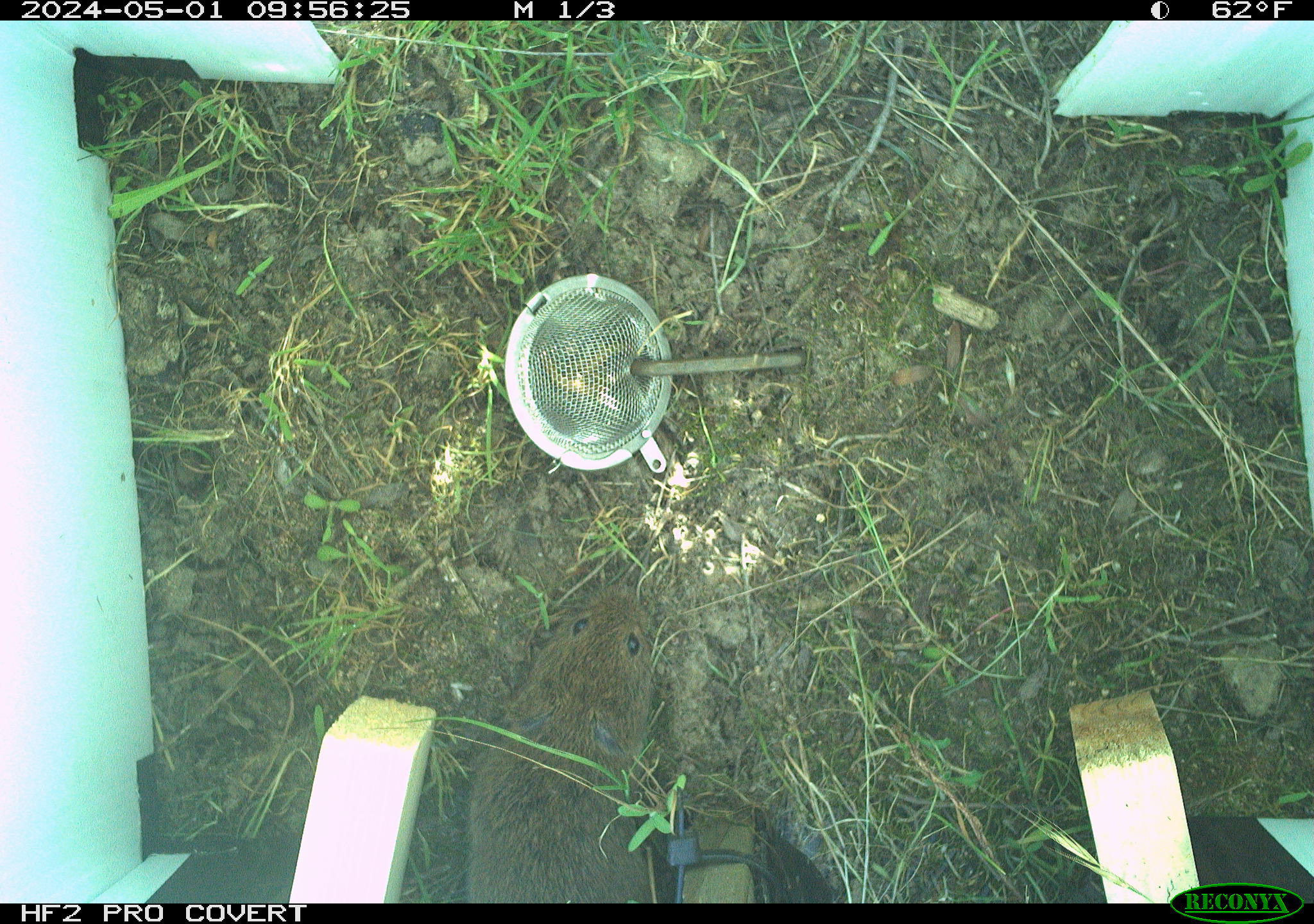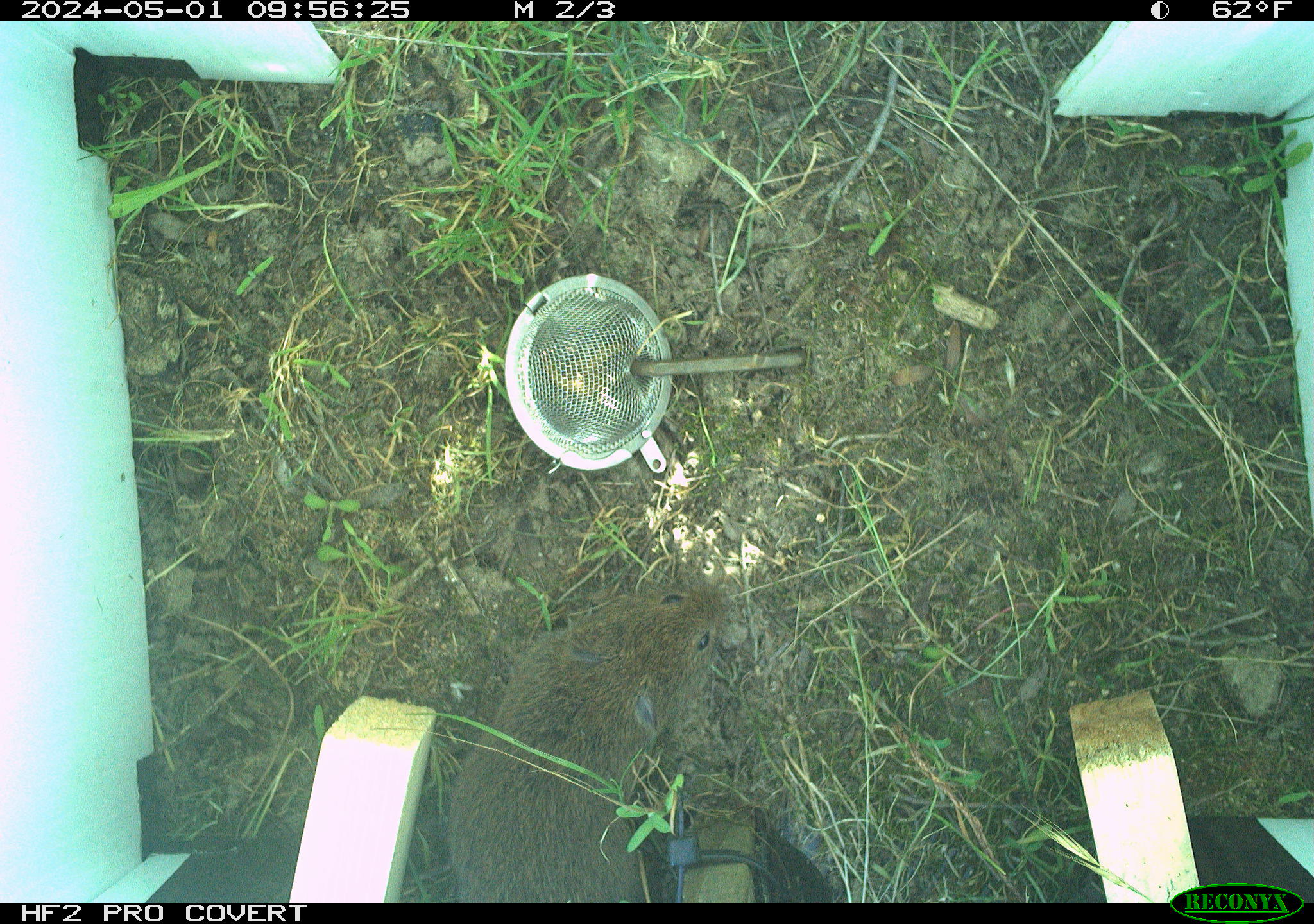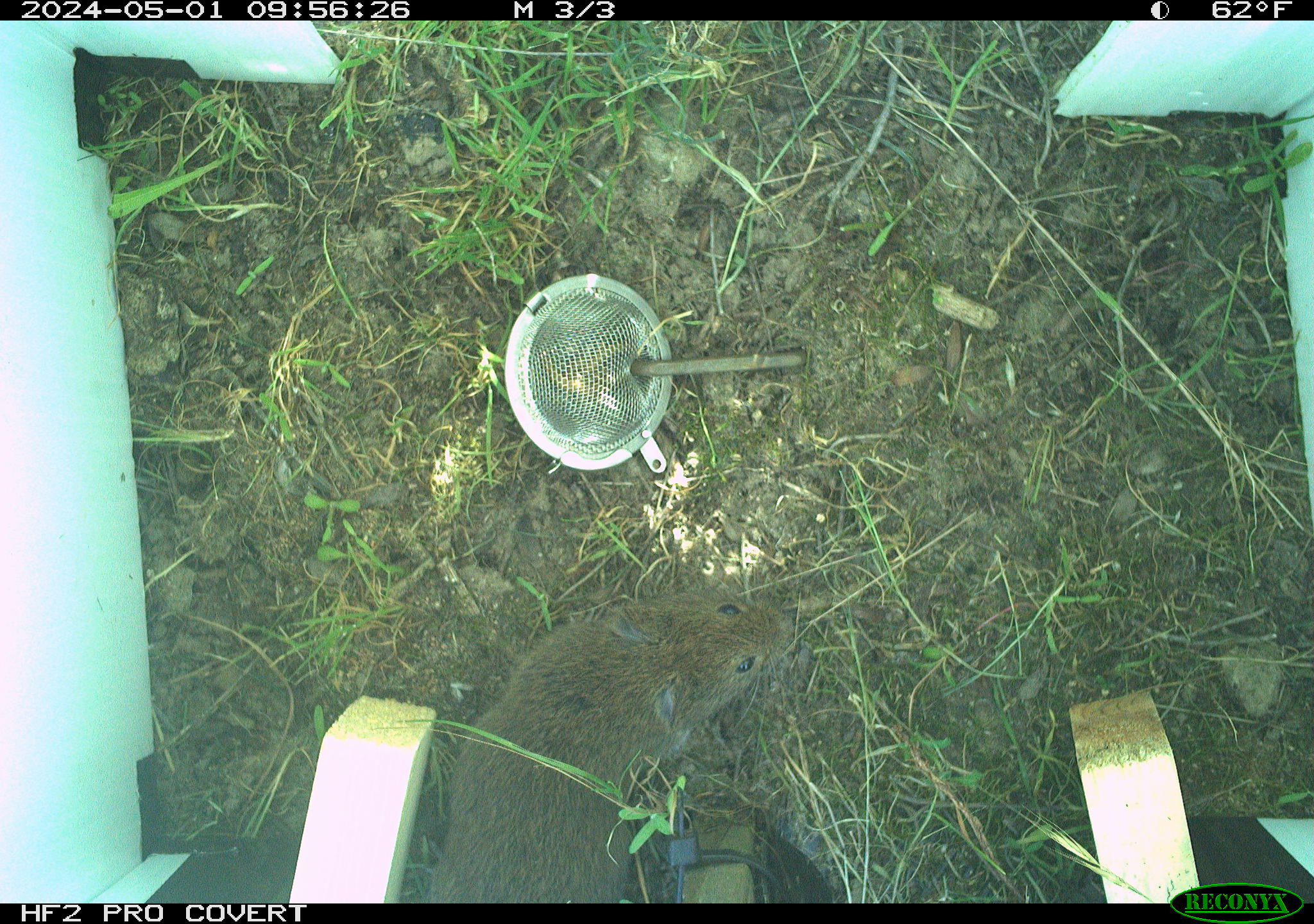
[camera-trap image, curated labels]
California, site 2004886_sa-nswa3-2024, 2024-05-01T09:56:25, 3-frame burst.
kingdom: Animalia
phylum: Chordata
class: Mammalia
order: Rodentia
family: Cricetidae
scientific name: Arvicolinae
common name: voles, lemmings, and muskrats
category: arvicolinae subfamily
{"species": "arvicolinae subfamily (voles, lemmings, and muskrats) (Arvicolinae)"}